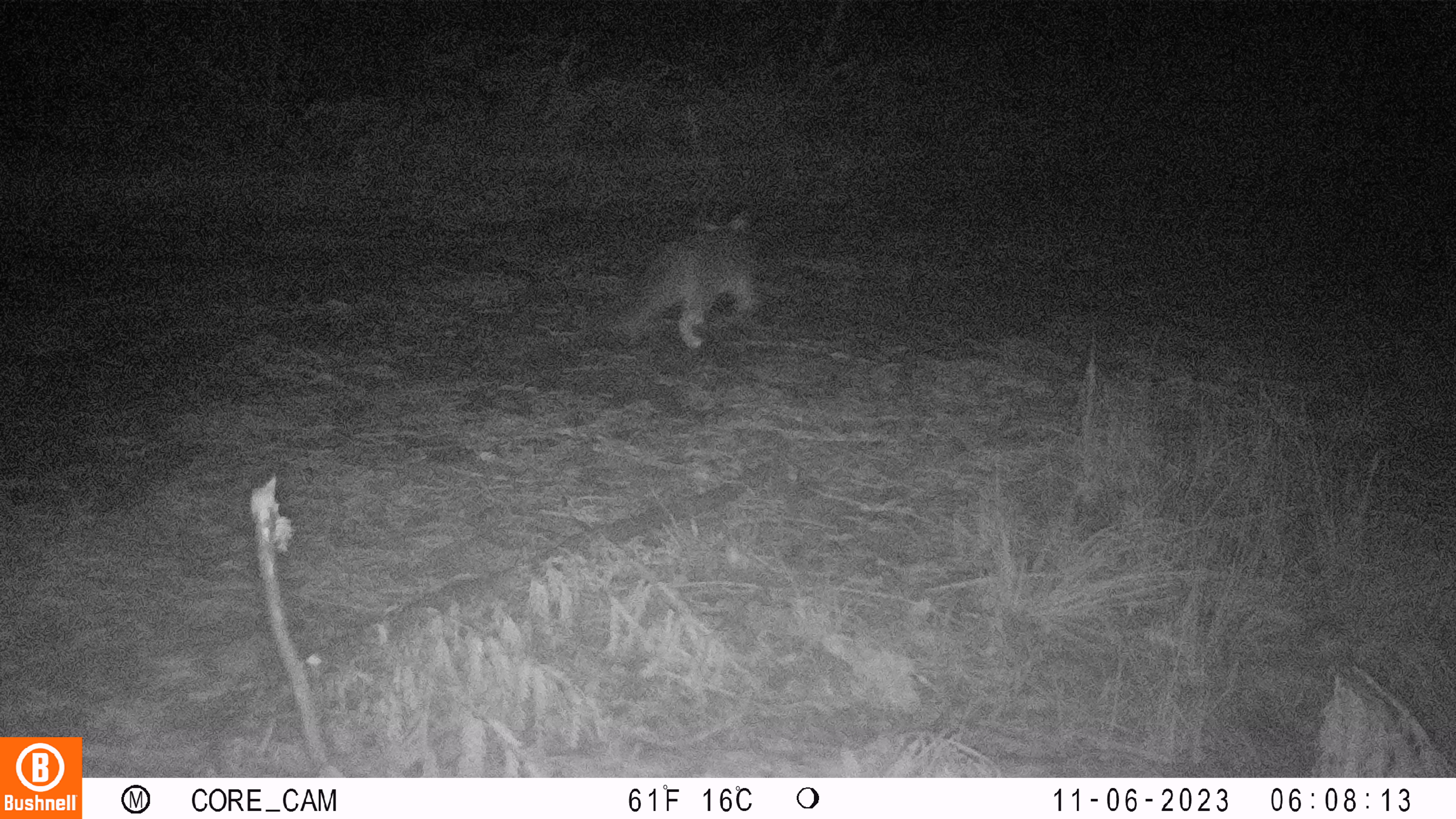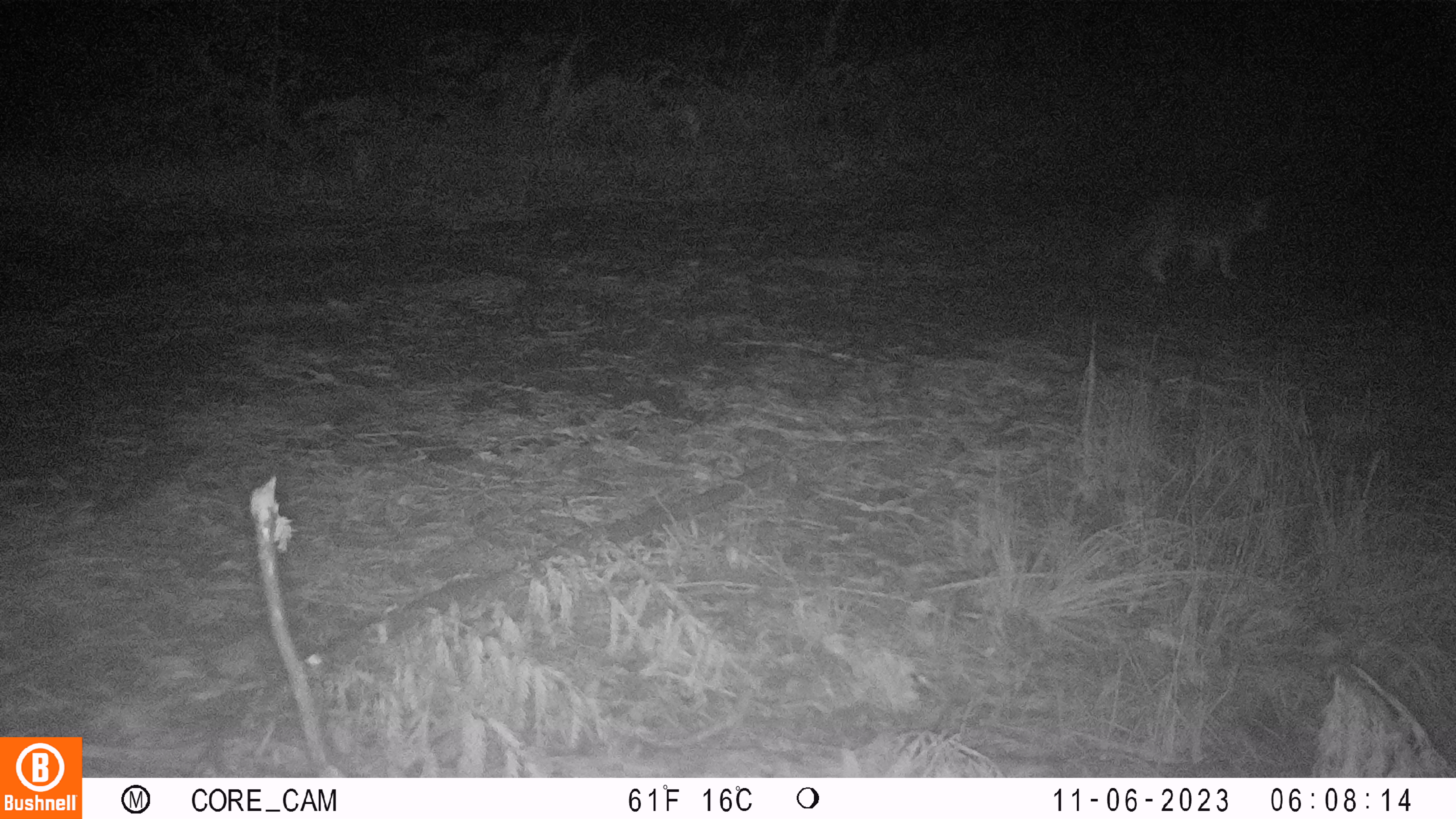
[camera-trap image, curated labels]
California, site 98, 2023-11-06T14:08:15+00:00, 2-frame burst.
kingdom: Animalia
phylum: Chordata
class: Mammalia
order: Carnivora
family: Canidae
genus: Urocyon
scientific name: Urocyon cinereoargenteus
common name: gray fox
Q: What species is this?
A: Gray fox (Urocyon cinereoargenteus).